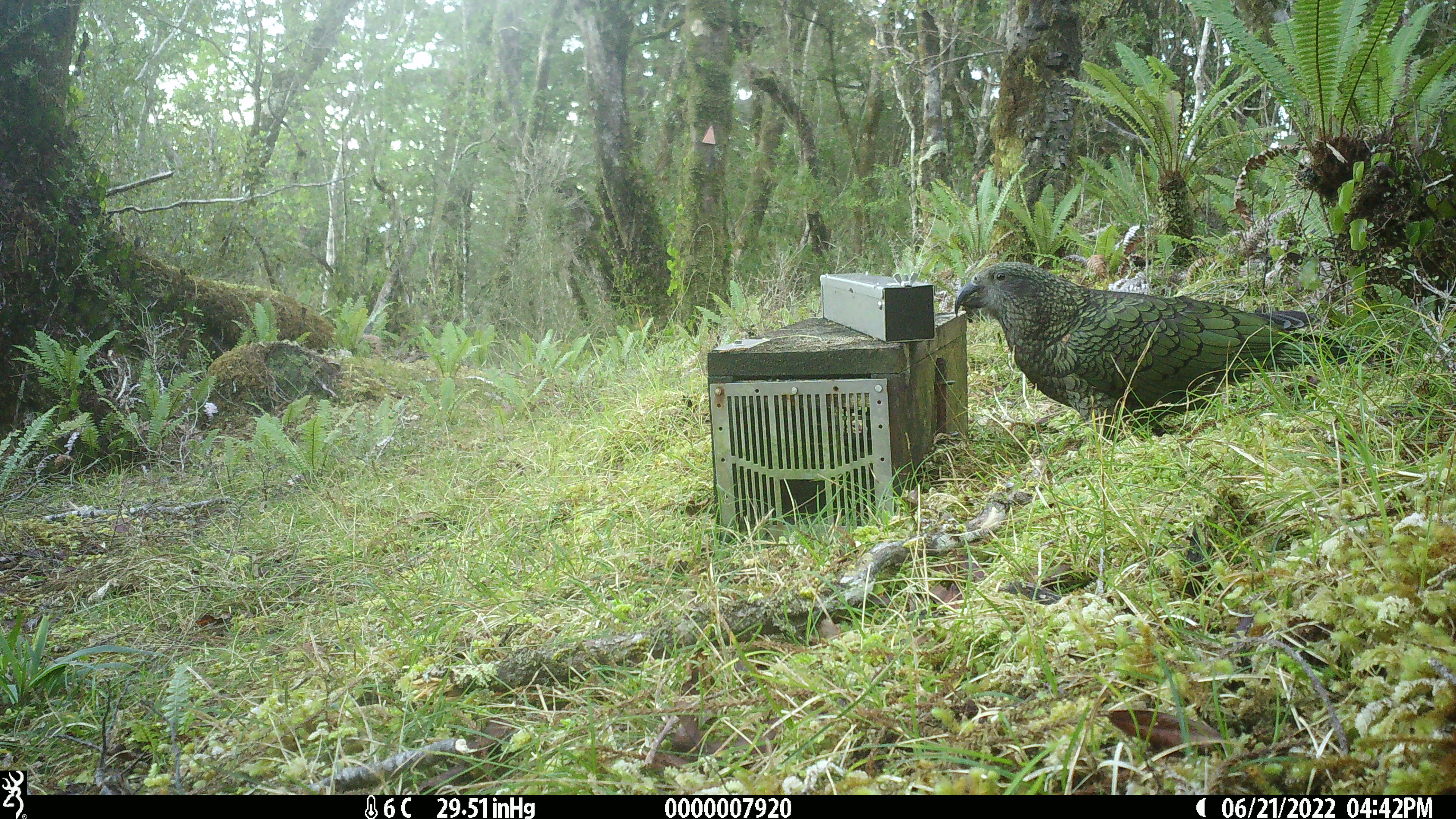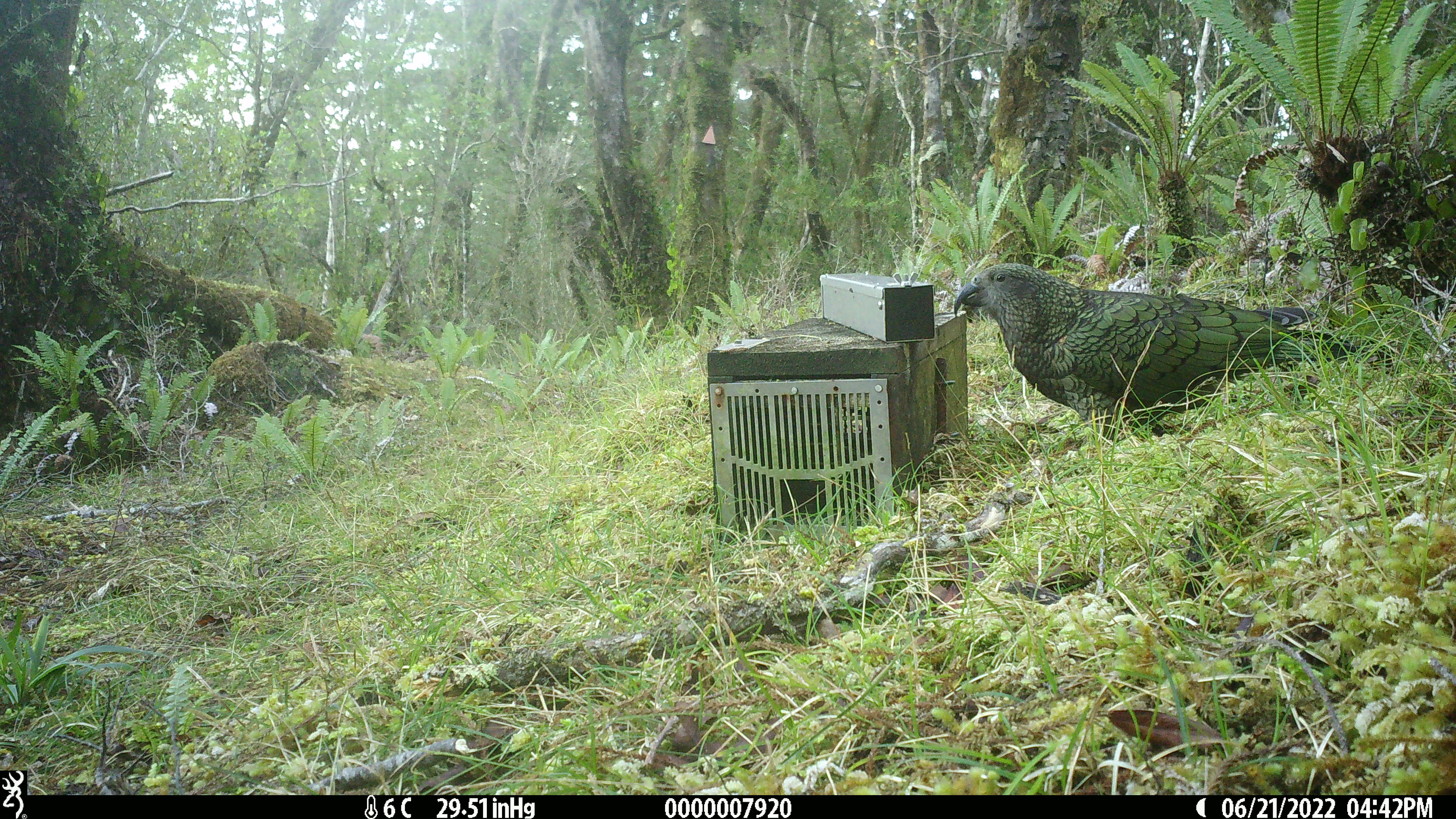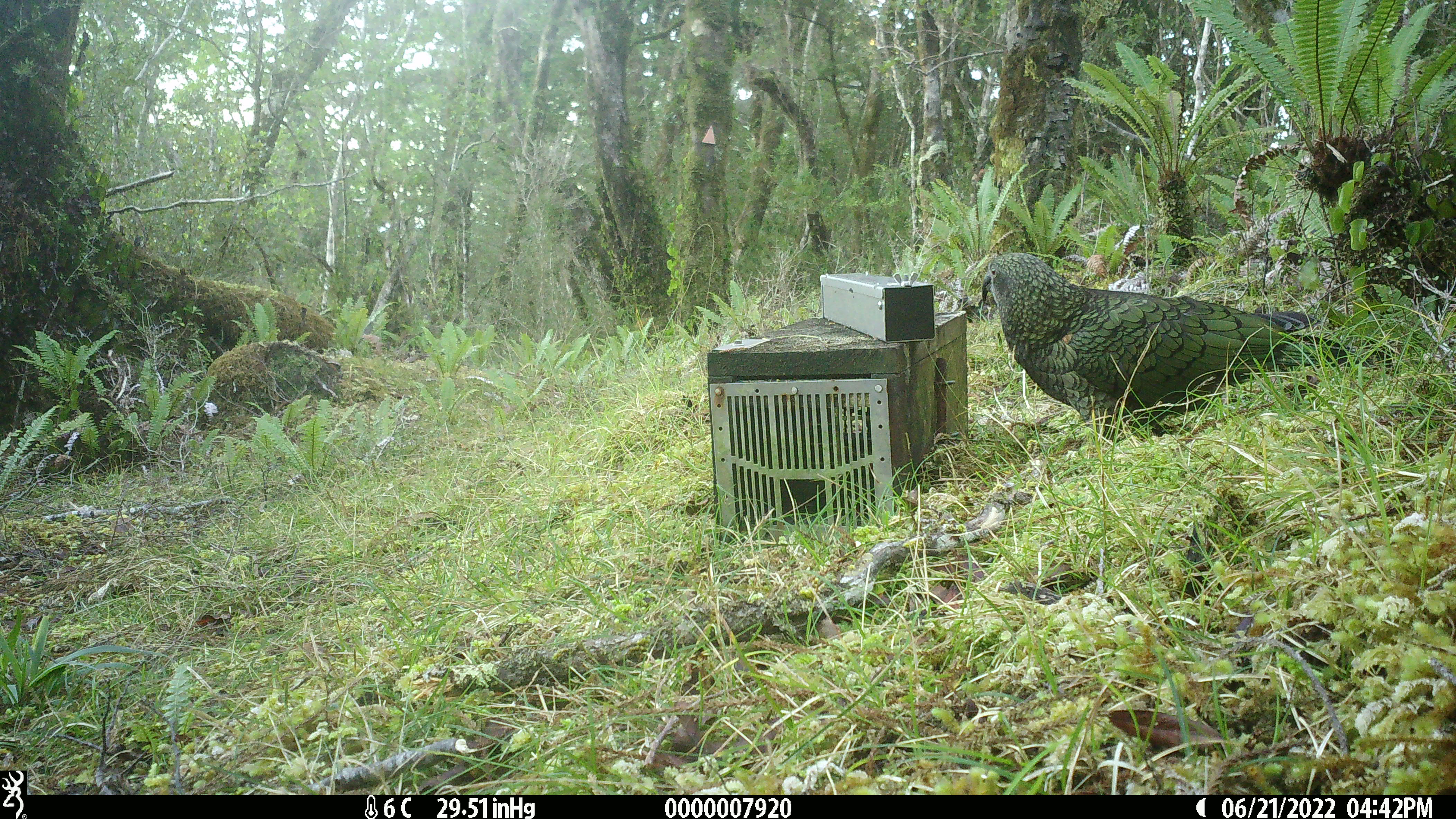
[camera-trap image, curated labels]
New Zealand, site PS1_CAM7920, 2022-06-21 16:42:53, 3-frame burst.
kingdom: Animalia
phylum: Chordata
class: Aves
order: Psittaciformes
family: Strigopidae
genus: Nestor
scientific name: Nestor notabilis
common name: kea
Kea (Nestor notabilis).